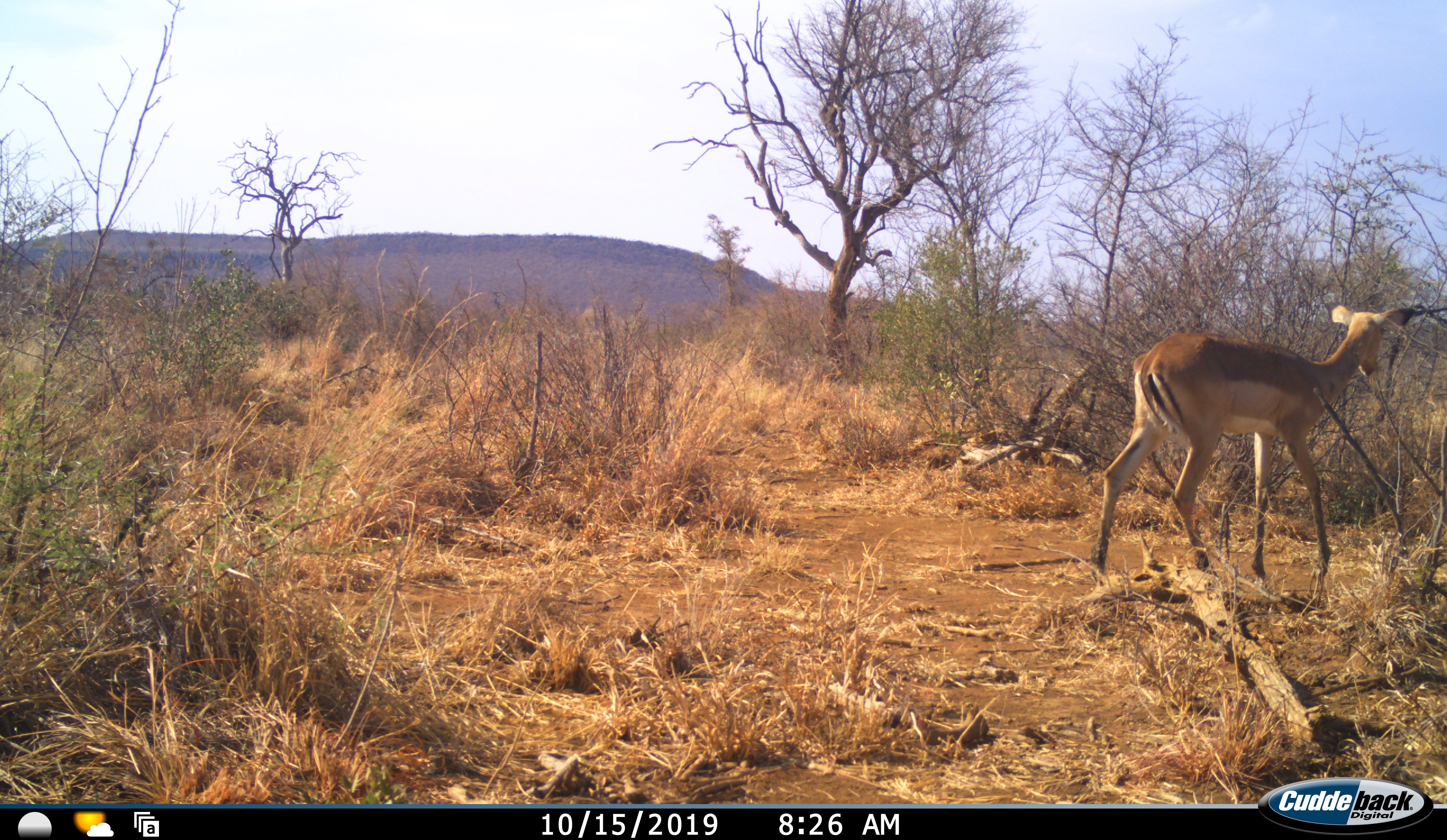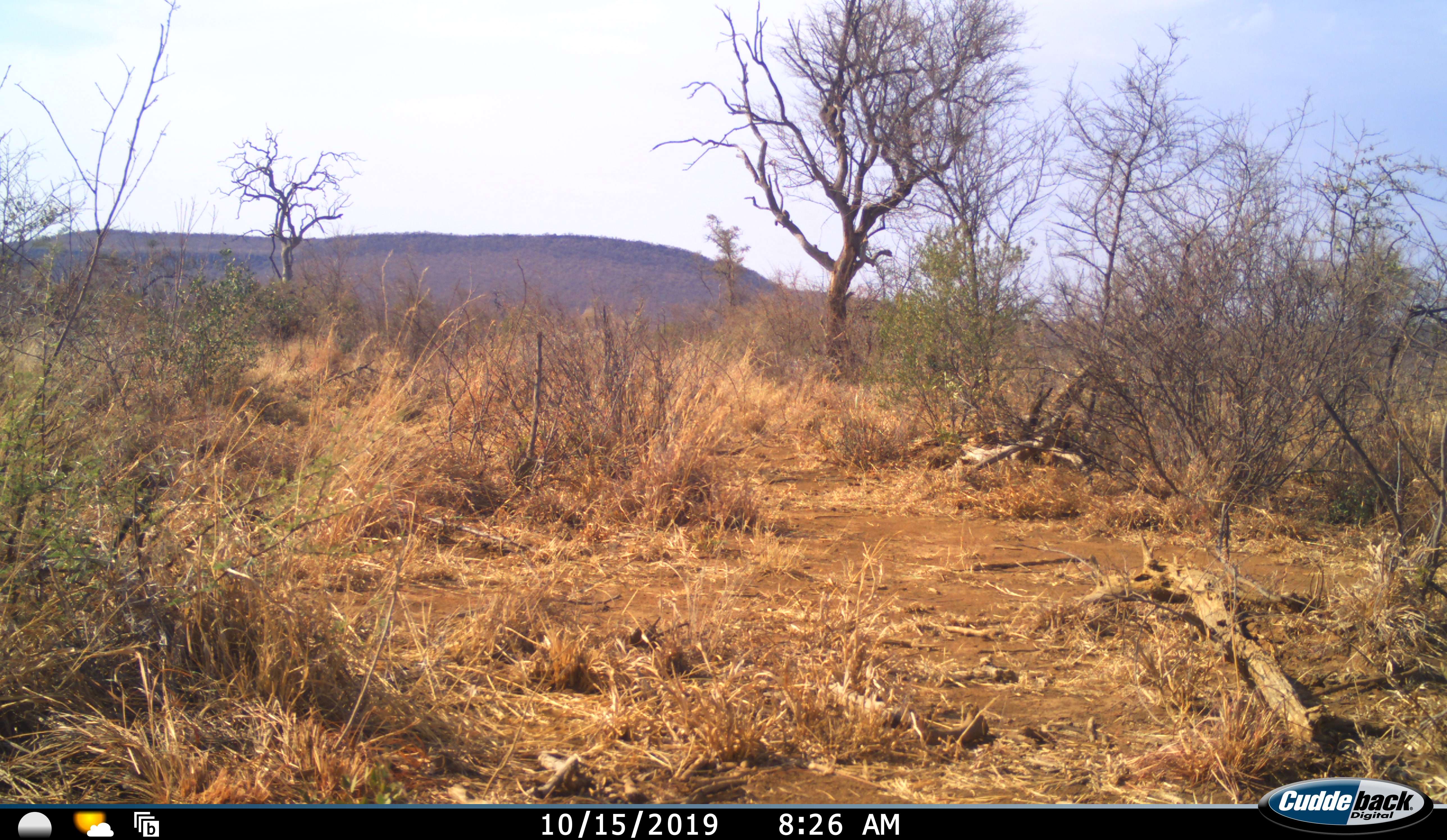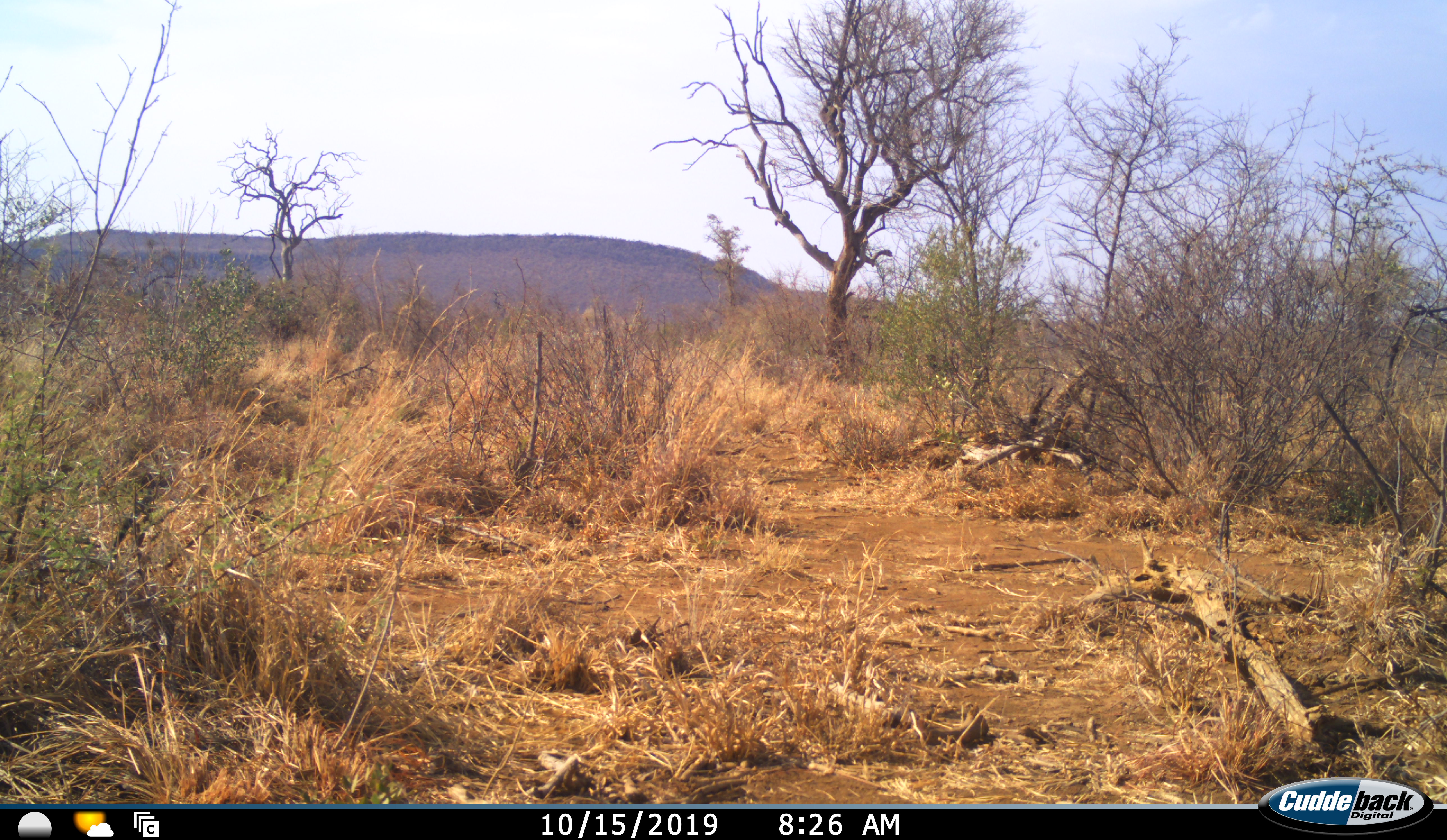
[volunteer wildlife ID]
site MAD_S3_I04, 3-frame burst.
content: unidentified animal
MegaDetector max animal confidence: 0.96